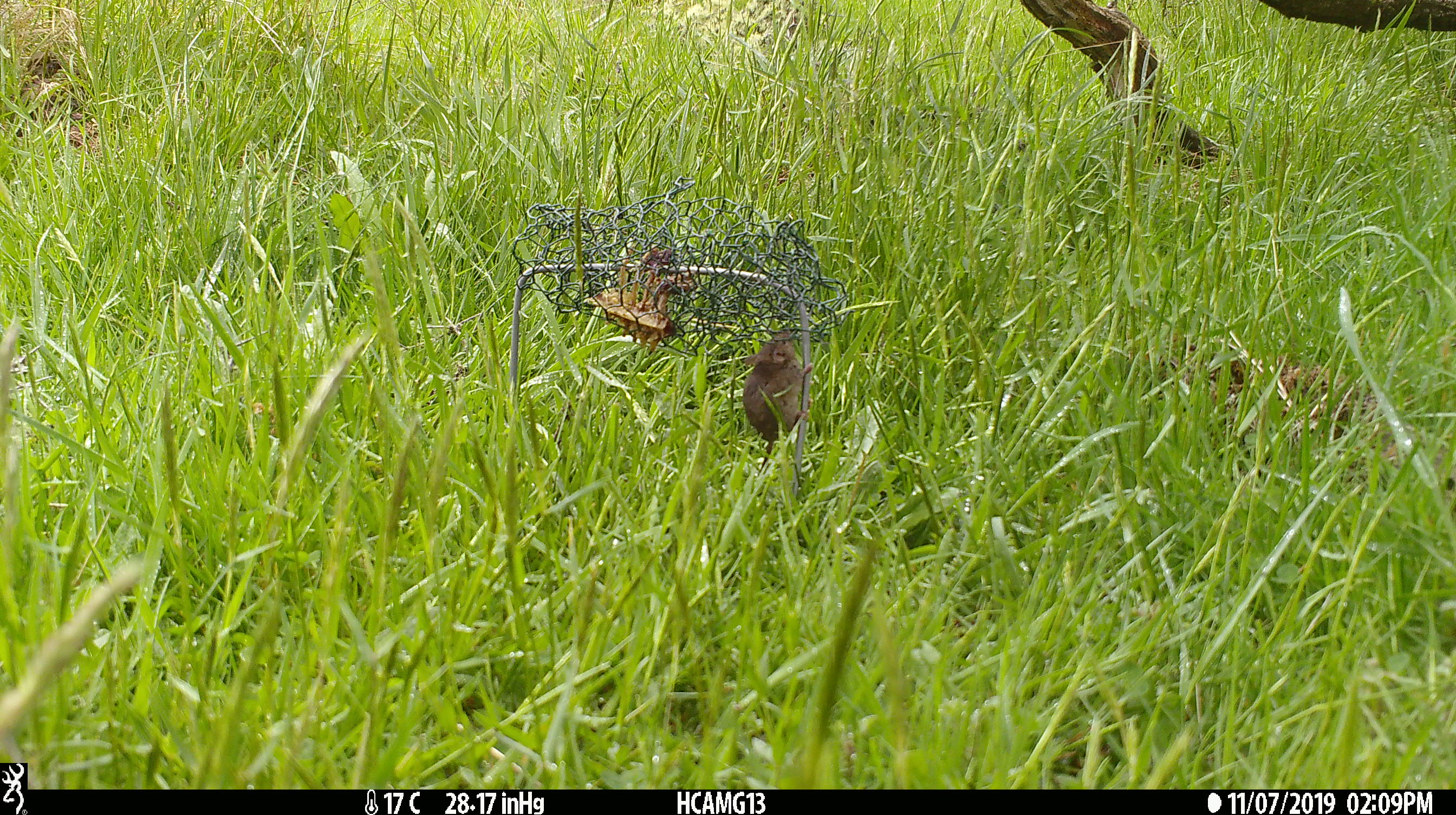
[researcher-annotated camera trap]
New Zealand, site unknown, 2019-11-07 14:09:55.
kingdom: Animalia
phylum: Chordata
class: Mammalia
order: Rodentia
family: Muridae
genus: Mus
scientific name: Mus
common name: mouse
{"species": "mouse (Mus)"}